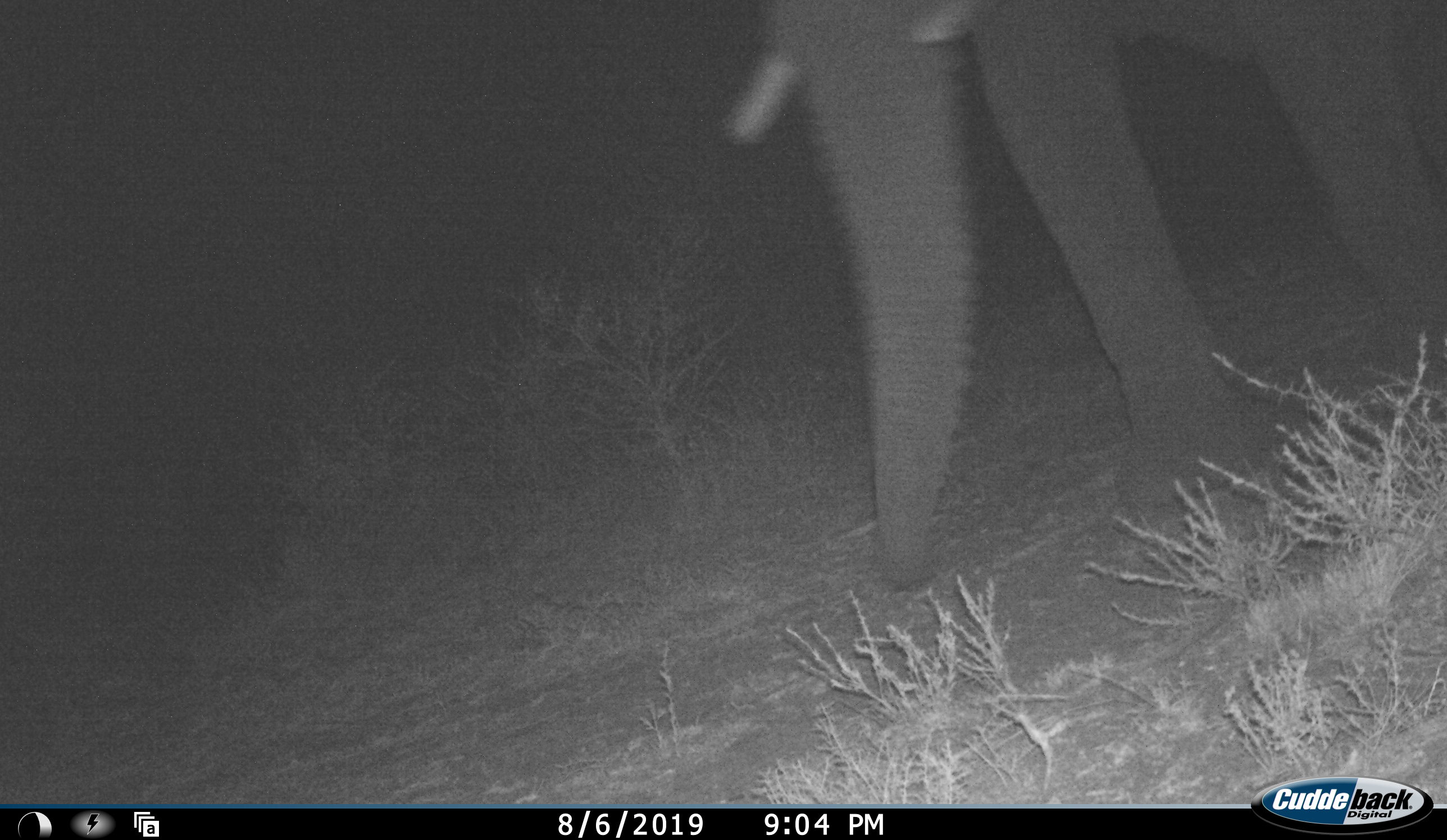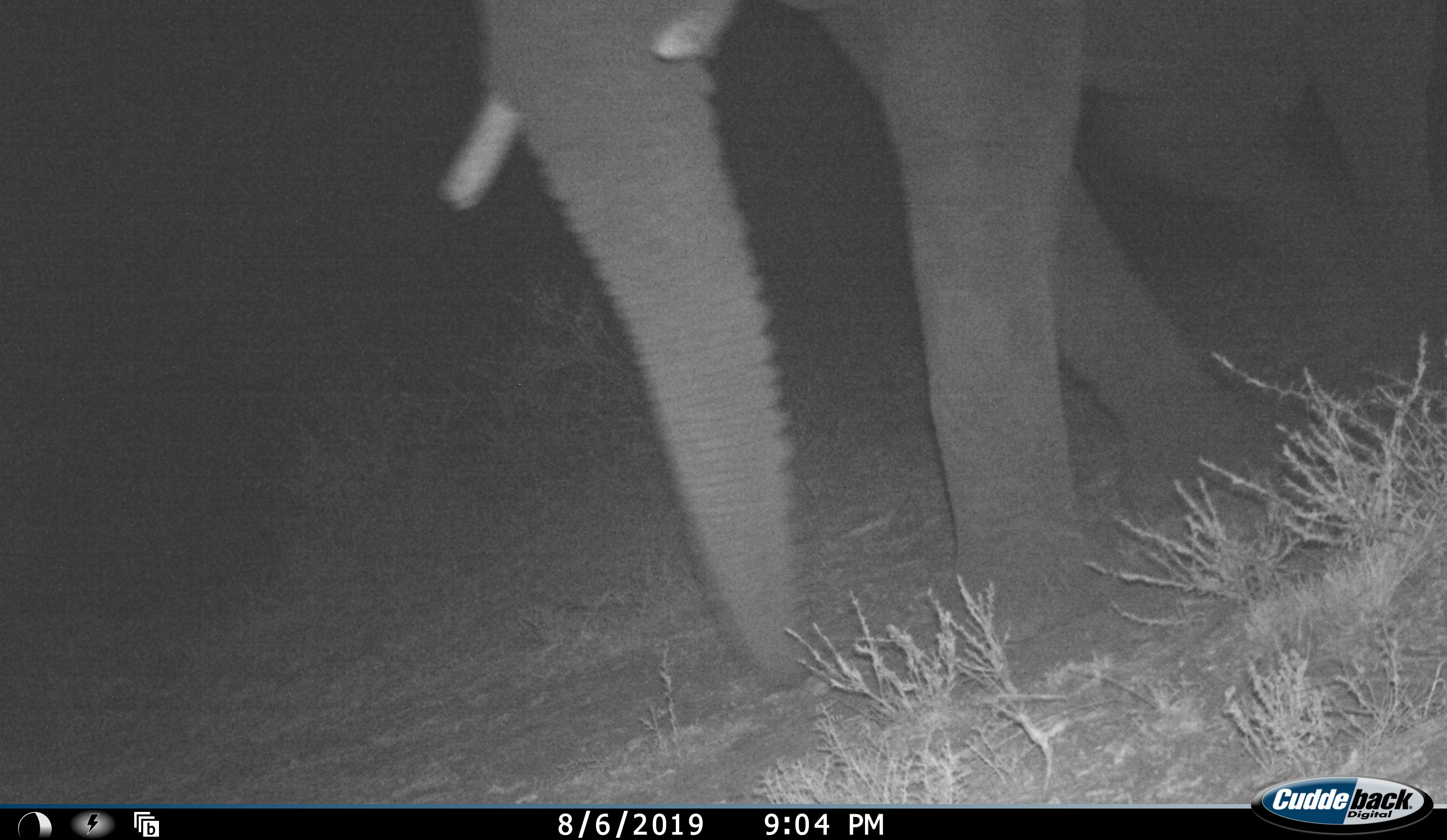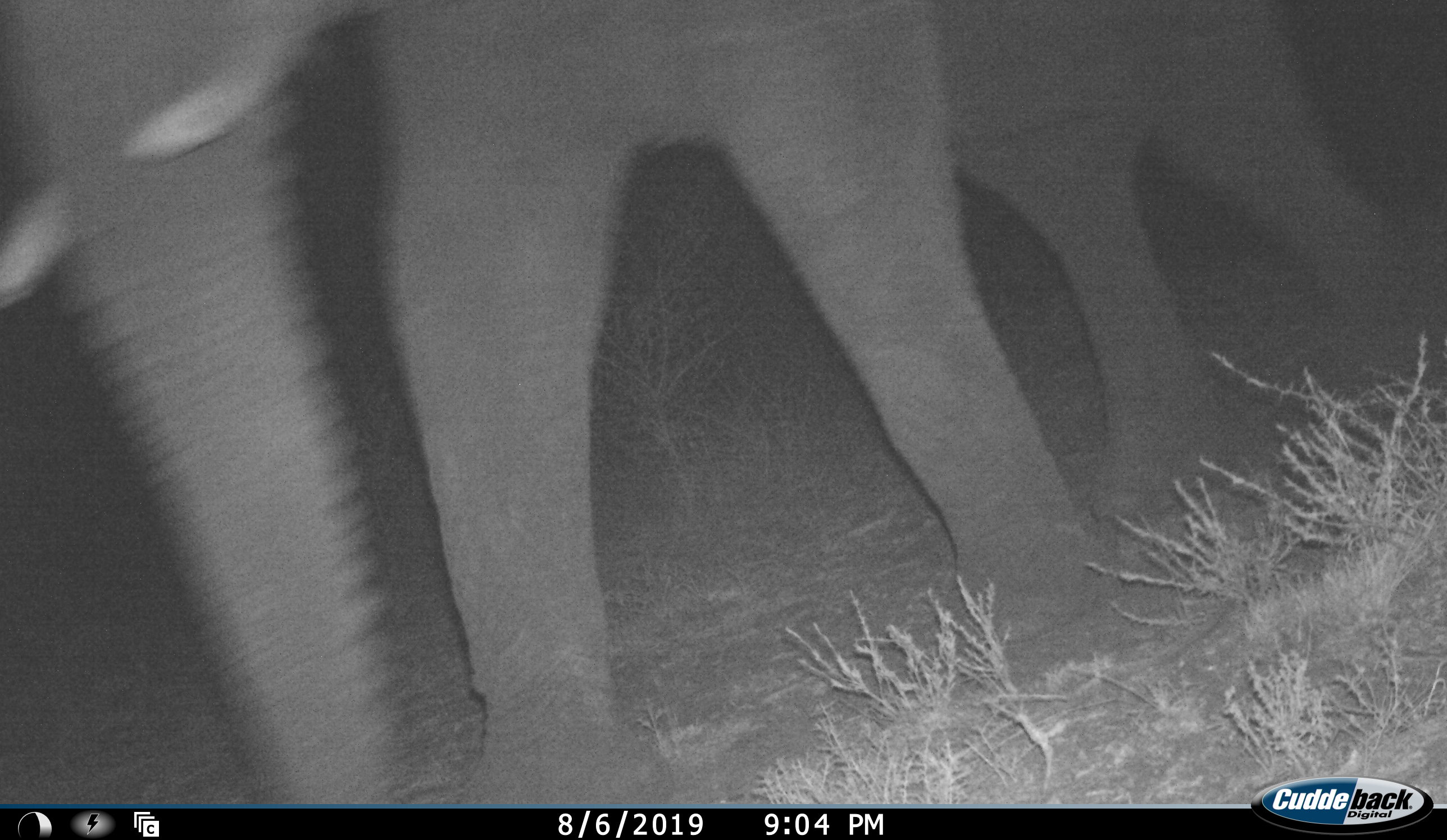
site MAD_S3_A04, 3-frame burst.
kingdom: Animalia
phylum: Chordata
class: Mammalia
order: Proboscidea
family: Elephantidae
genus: Loxodonta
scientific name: Loxodonta africana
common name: african bush elephant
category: elephant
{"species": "elephant (african bush elephant) (Loxodonta africana)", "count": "1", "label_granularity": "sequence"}